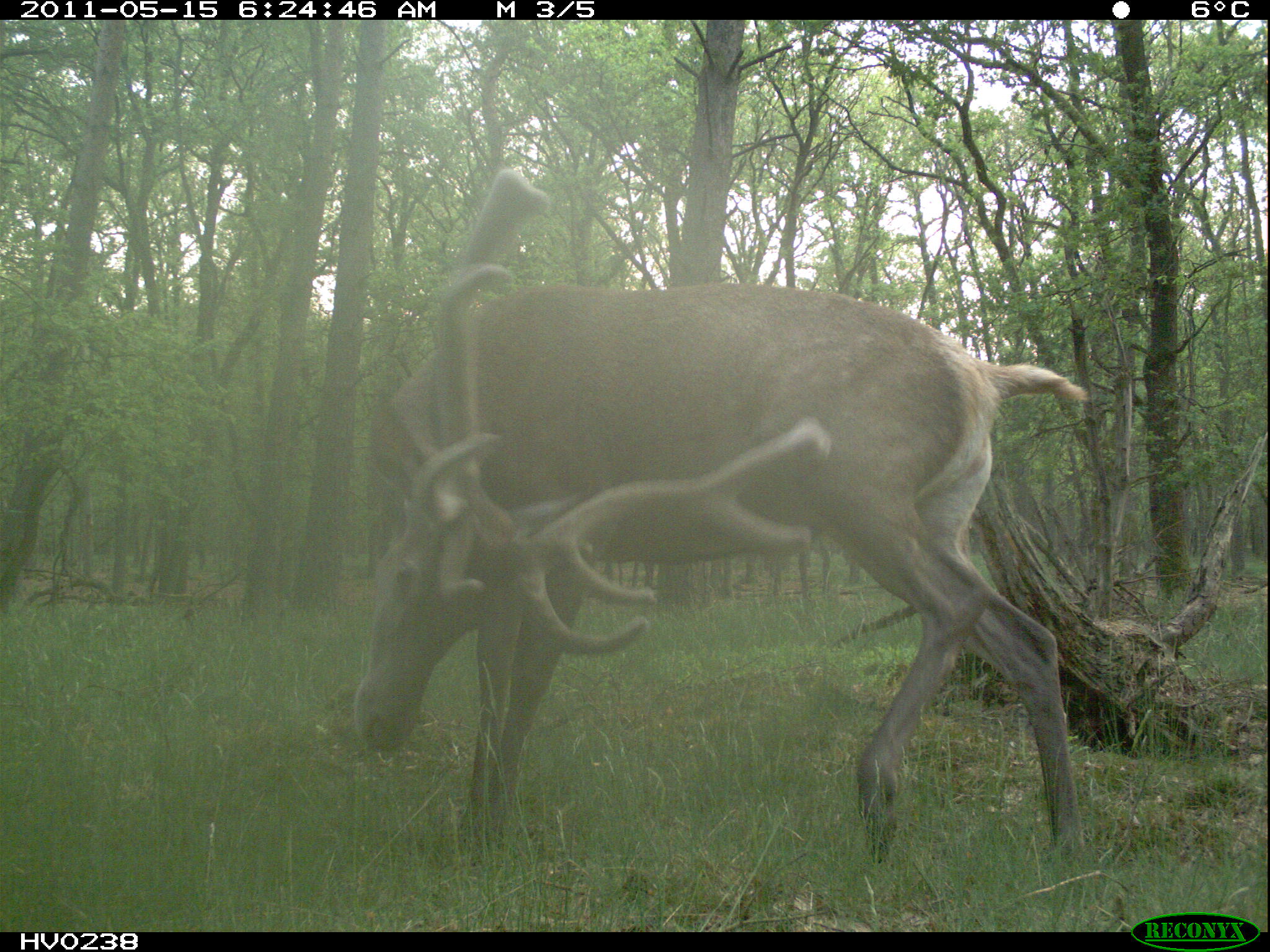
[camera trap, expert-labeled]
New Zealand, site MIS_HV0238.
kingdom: Animalia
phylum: Chordata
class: Mammalia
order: Artiodactyla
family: Cervidae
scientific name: Cervidae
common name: deer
Deer (Cervidae).